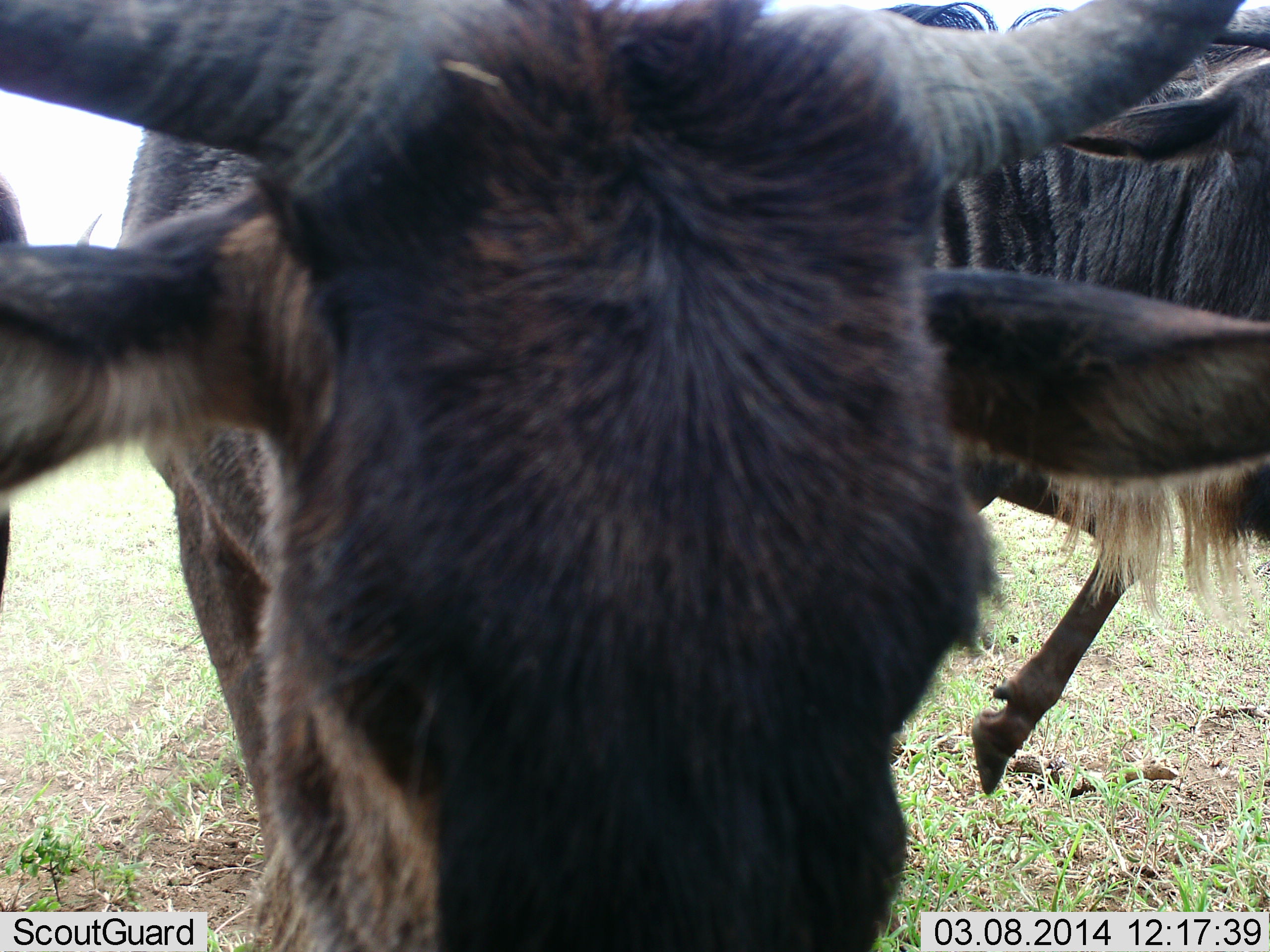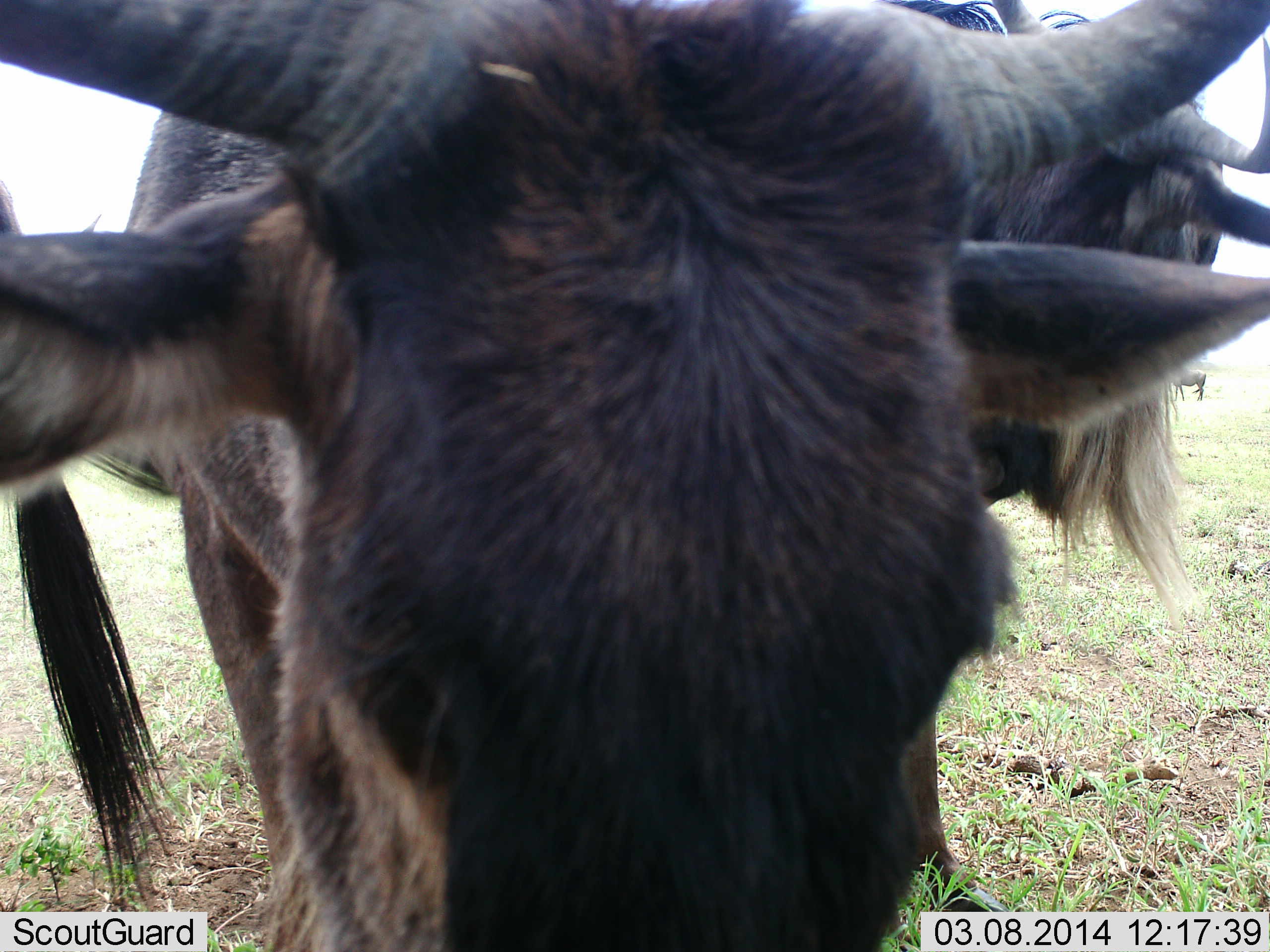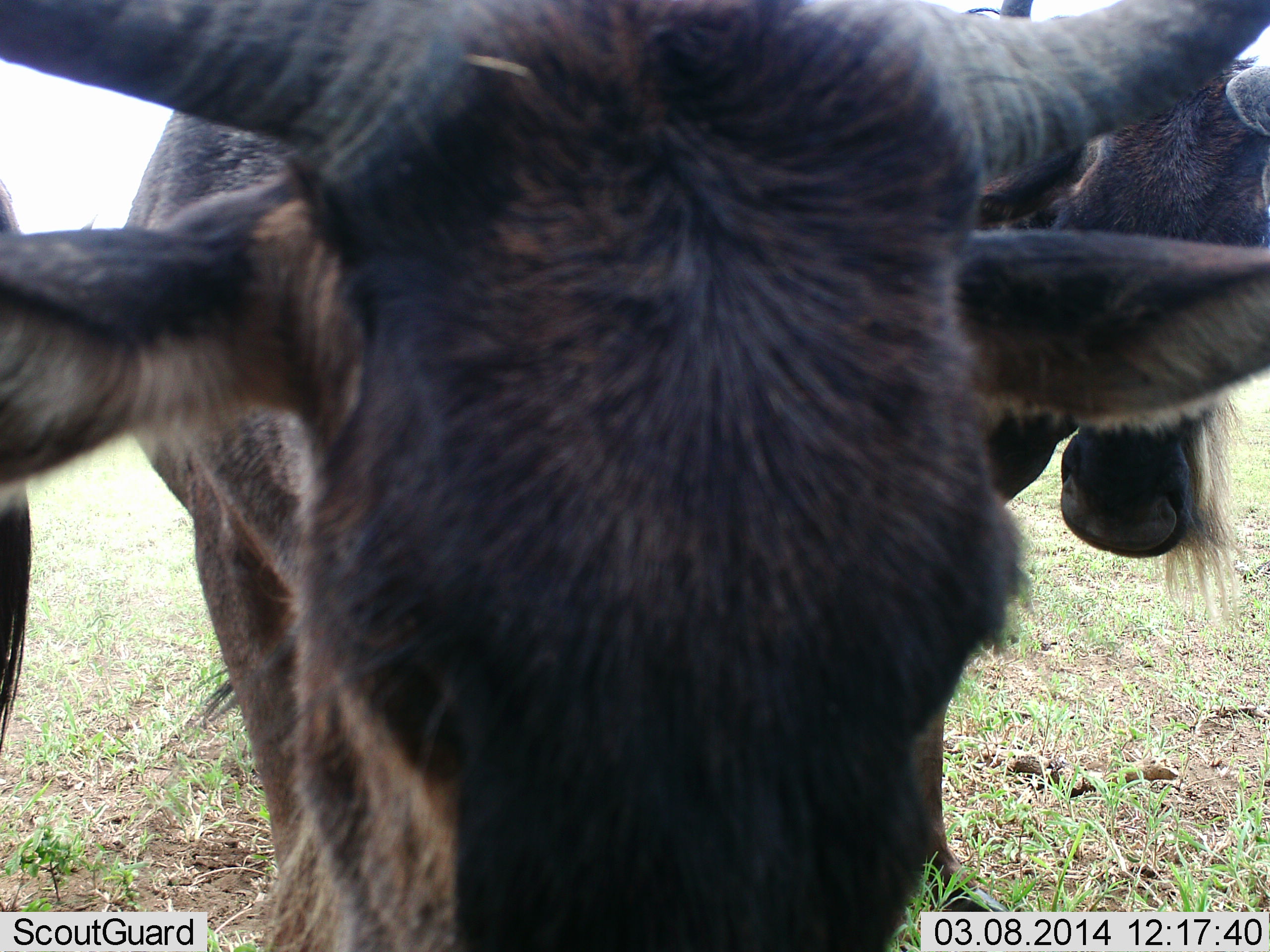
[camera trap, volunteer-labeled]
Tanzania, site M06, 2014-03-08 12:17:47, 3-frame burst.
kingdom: Animalia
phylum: Chordata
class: Mammalia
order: Artiodactyla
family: Bovidae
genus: Connochaetes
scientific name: Connochaetes taurinus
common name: blue wildebeest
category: wildebeest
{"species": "wildebeest (blue wildebeest) (Connochaetes taurinus)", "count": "3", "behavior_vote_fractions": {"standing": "100%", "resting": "0%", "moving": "30%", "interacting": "0%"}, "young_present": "0%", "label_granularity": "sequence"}